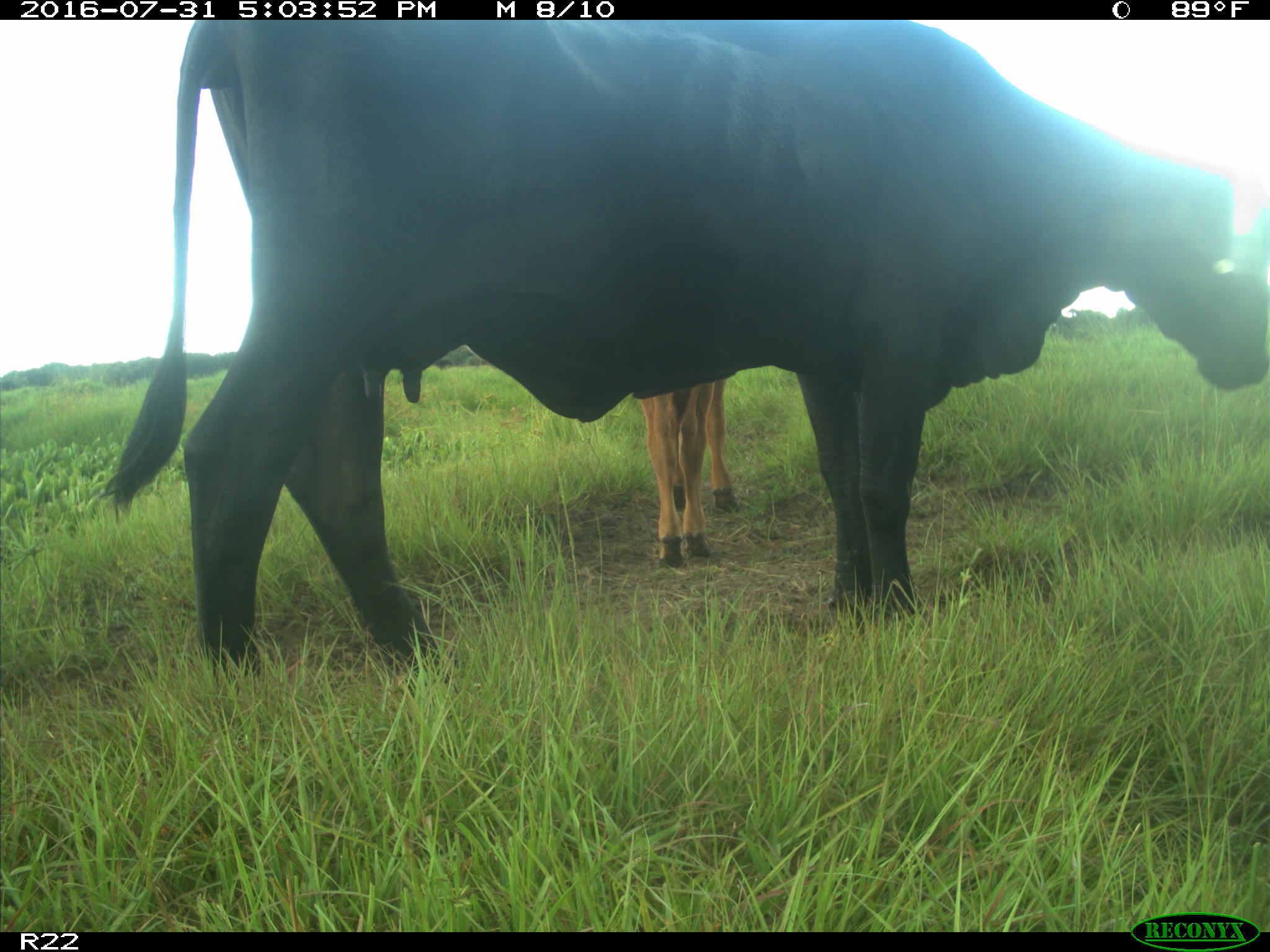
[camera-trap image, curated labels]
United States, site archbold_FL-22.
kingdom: Animalia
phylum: Chordata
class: Mammalia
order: Artiodactyla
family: Bovidae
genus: Bos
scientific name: Bos taurus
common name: domestic cow